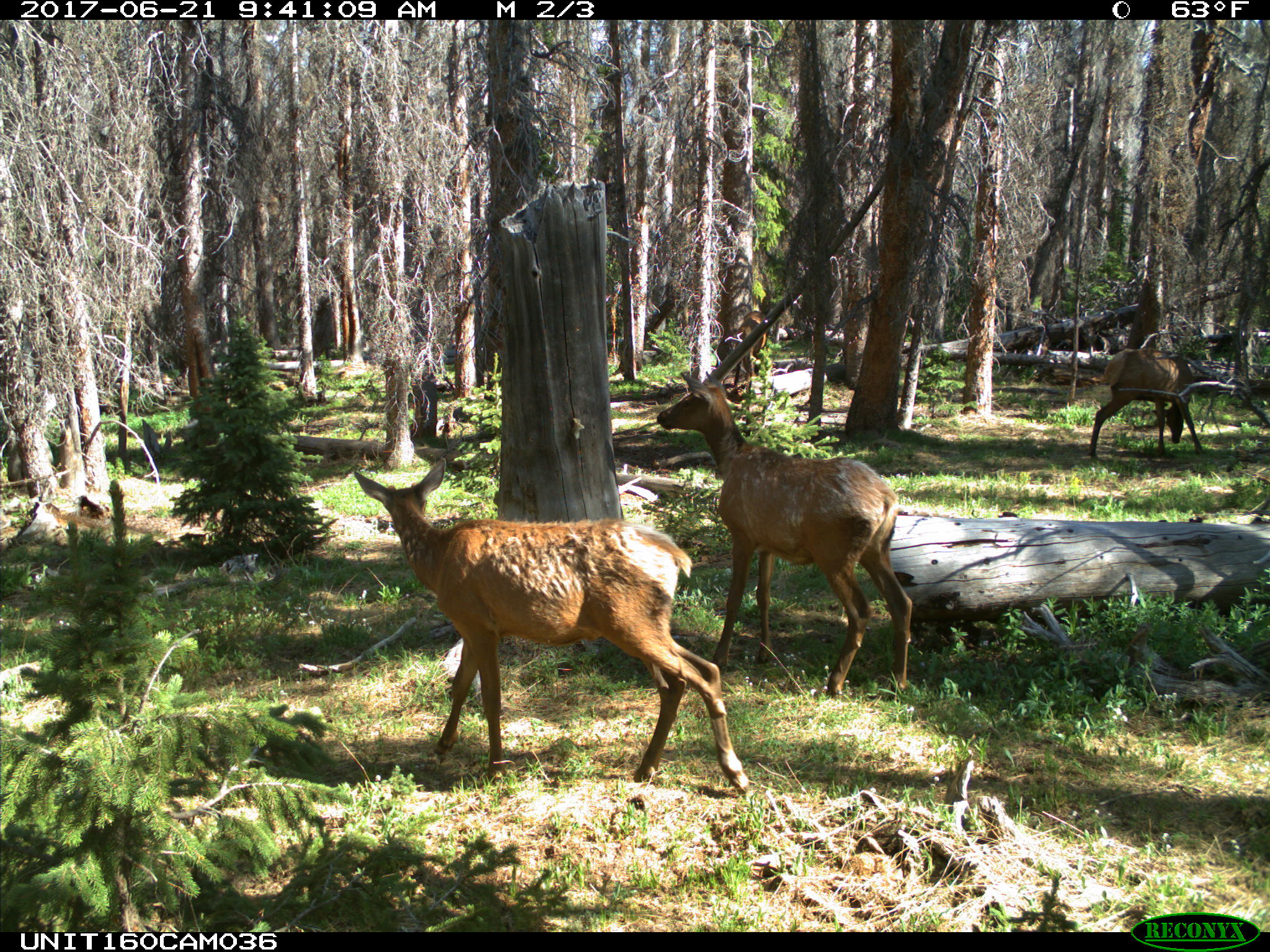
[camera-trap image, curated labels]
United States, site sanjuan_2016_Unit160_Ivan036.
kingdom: Animalia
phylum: Chordata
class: Mammalia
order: Artiodactyla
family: Cervidae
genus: Cervus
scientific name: Cervus elaphus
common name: red deer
Cervus elaphus (red deer).